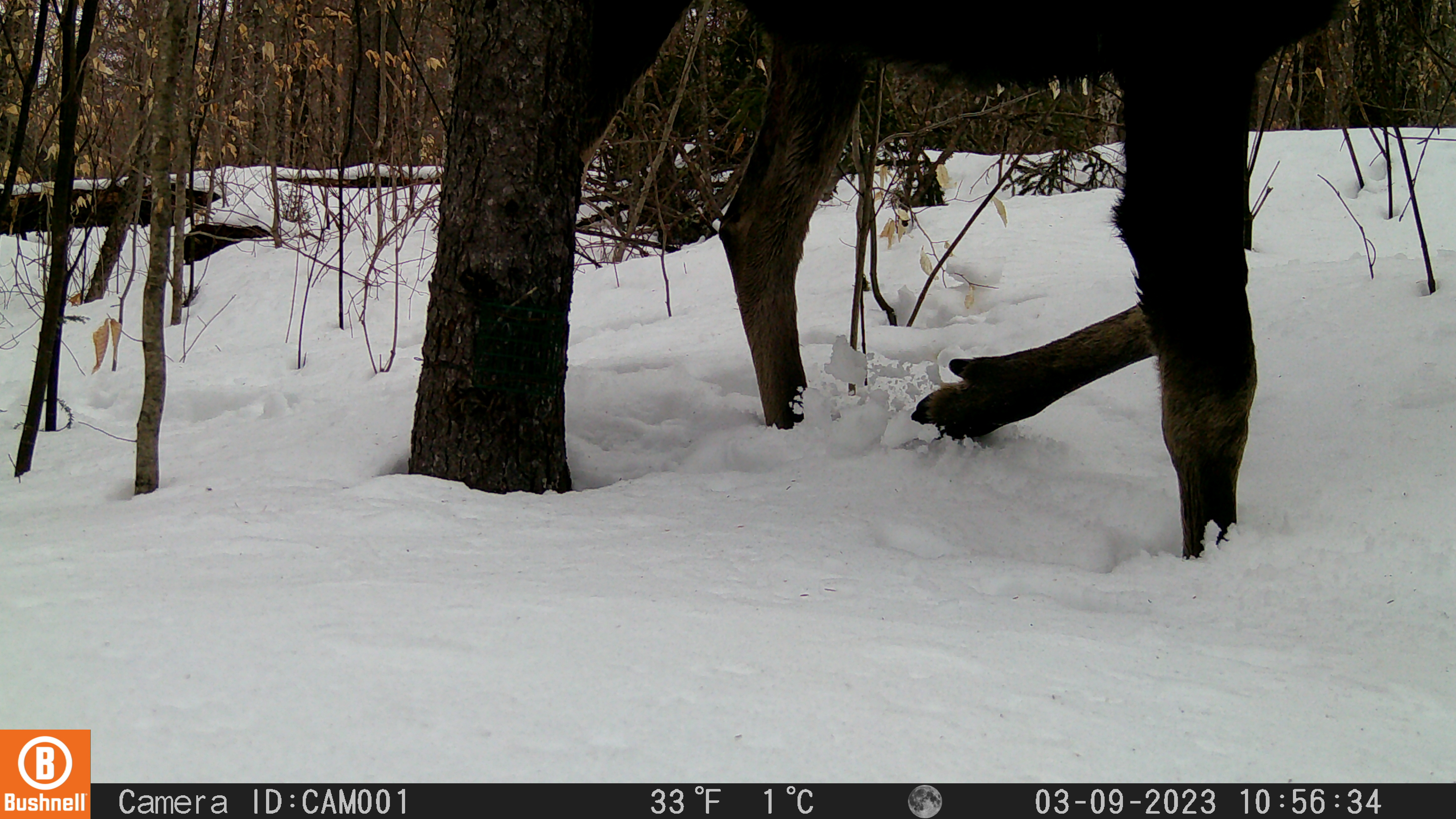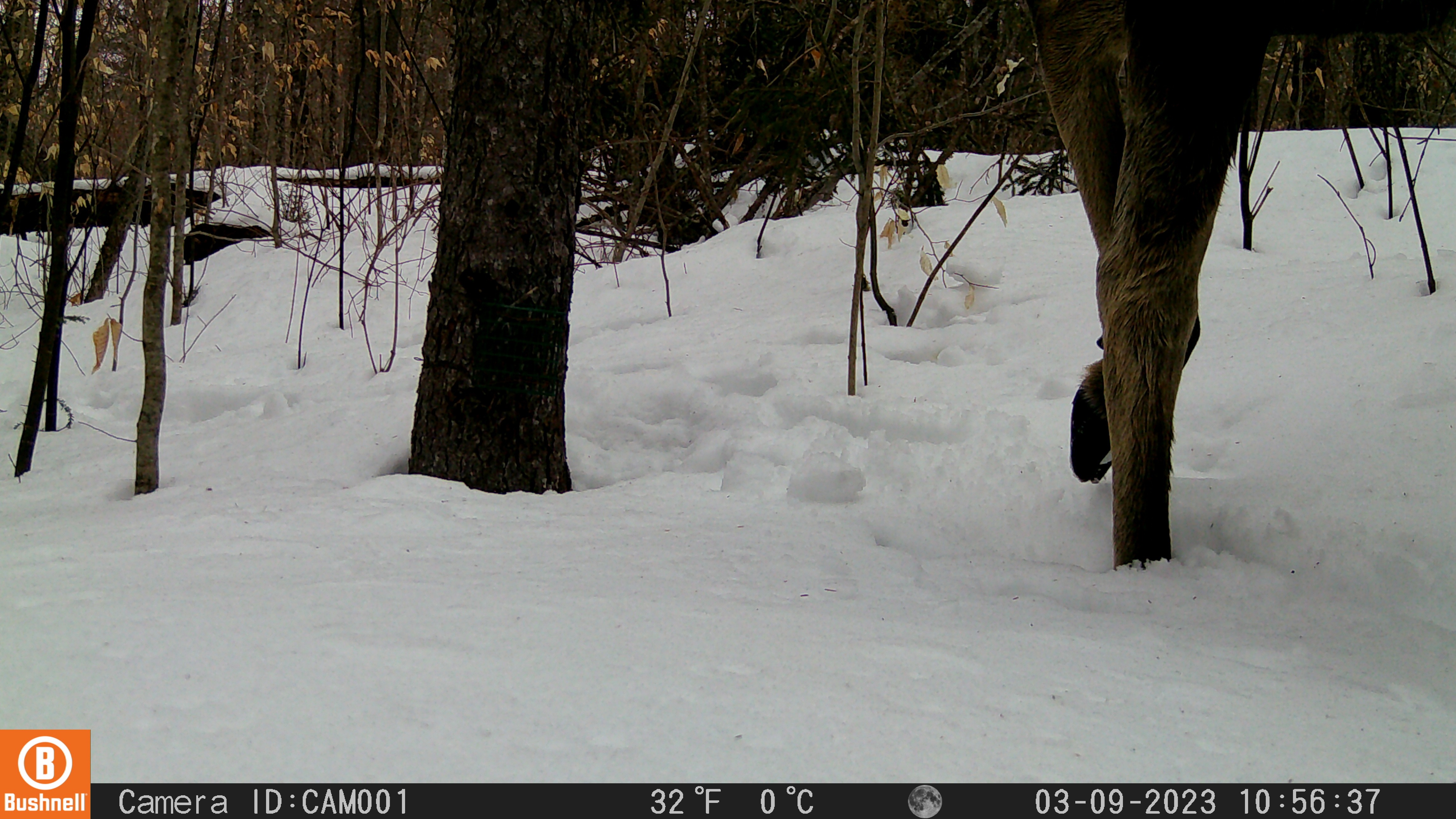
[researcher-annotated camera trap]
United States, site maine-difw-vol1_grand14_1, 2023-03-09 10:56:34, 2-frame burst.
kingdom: Animalia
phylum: Chordata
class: Mammalia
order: Artiodactyla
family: Cervidae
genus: Alces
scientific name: Alces alces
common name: moose